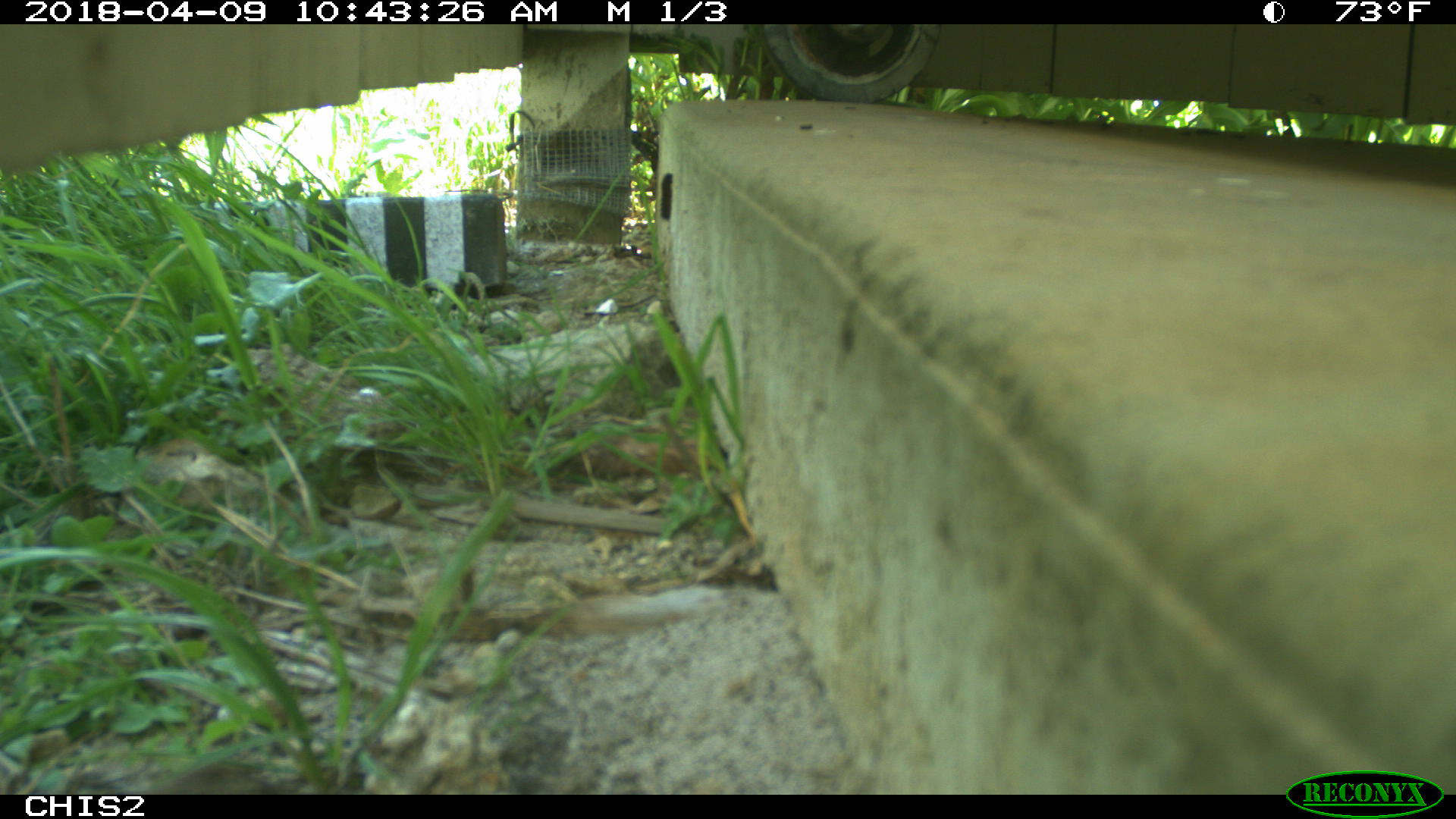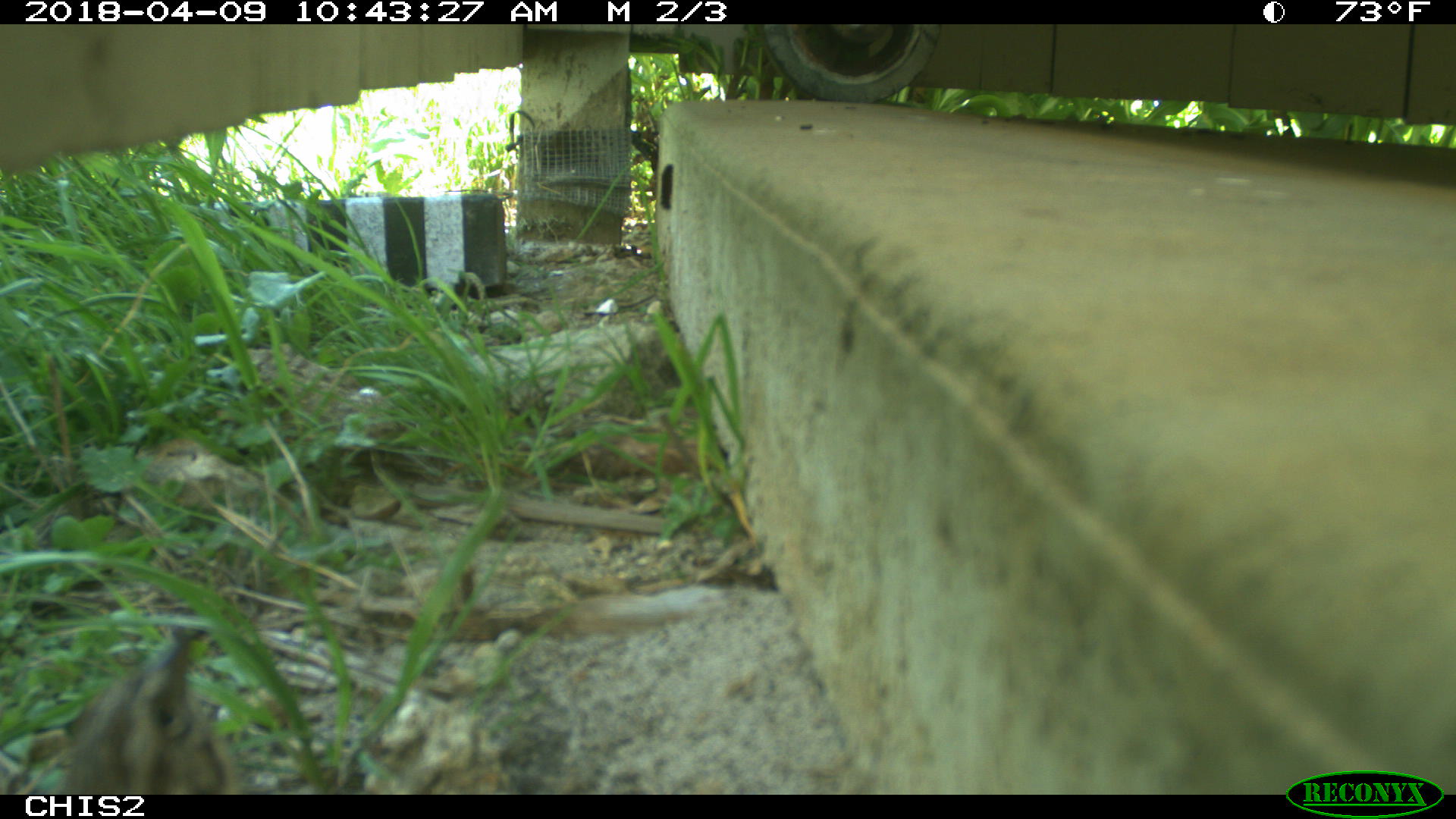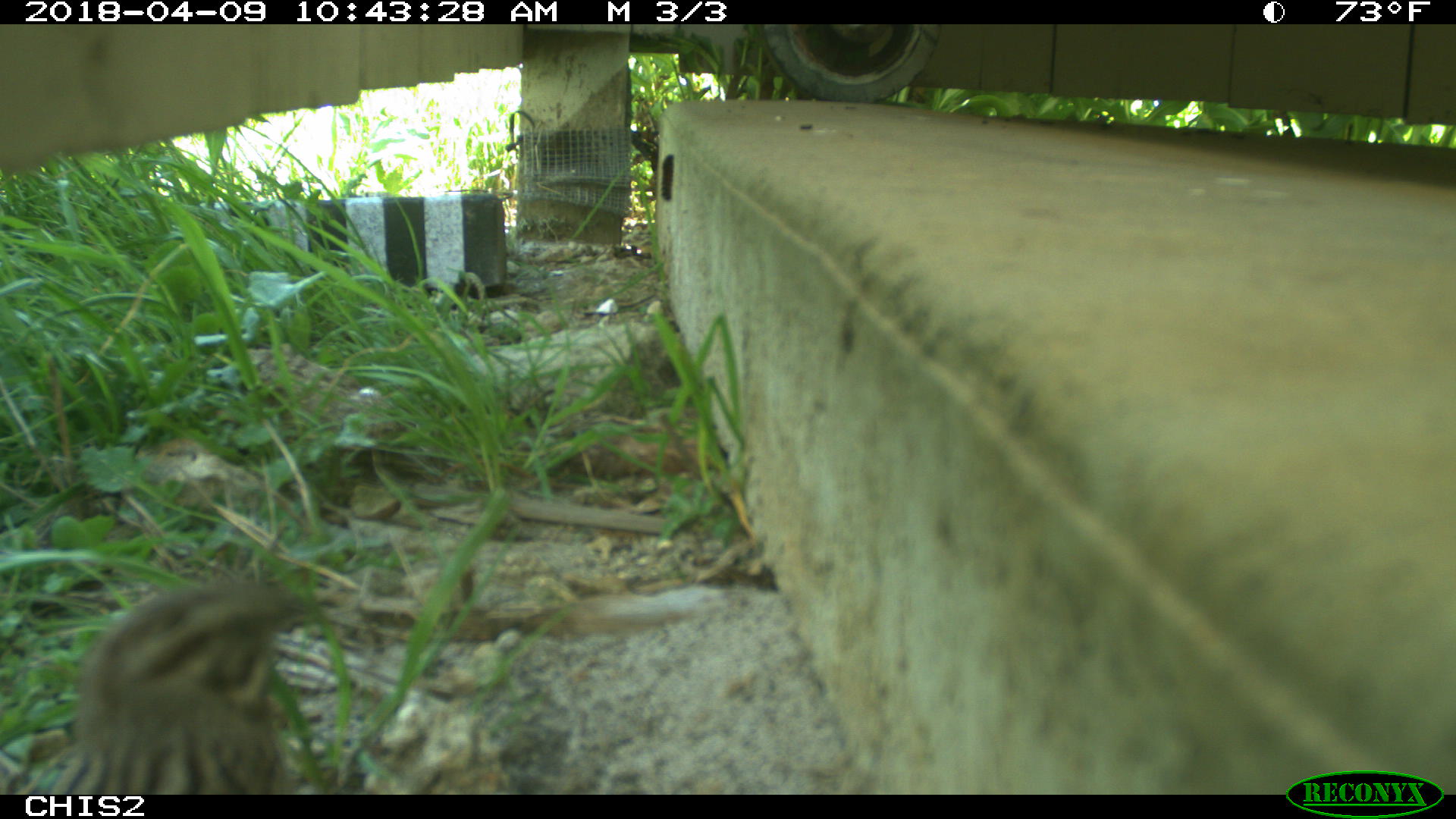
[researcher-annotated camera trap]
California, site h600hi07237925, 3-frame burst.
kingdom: Animalia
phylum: Chordata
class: Aves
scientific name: Aves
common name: bird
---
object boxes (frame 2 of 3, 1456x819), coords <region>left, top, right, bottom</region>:
bird: <region>45, 621, 233, 793</region>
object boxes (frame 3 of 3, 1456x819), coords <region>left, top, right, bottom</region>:
bird: <region>10, 585, 349, 795</region>